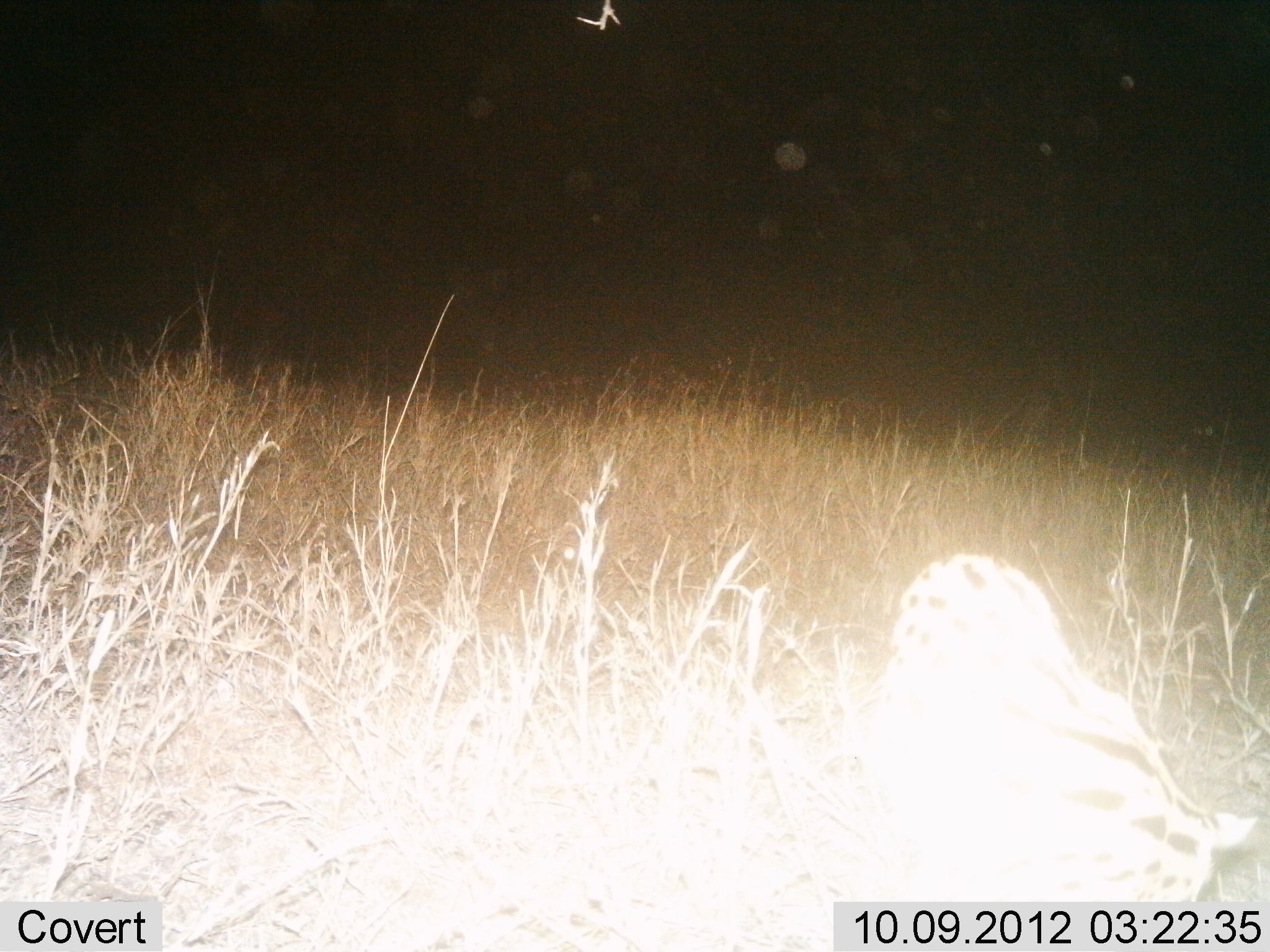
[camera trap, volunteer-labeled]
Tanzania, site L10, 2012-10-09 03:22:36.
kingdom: Animalia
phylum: Chordata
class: Mammalia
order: Carnivora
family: Viverridae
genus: Genetta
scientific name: Genetta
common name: genet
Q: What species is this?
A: Genet (Genetta).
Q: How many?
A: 1.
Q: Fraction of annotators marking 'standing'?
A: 38%.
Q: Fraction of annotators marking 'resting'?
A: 0%.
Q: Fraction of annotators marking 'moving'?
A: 50%.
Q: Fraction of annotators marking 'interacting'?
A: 0%.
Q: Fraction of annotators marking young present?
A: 0%.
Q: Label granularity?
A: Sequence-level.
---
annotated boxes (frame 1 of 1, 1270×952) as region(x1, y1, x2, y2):
animal: region(849, 549, 1258, 950)